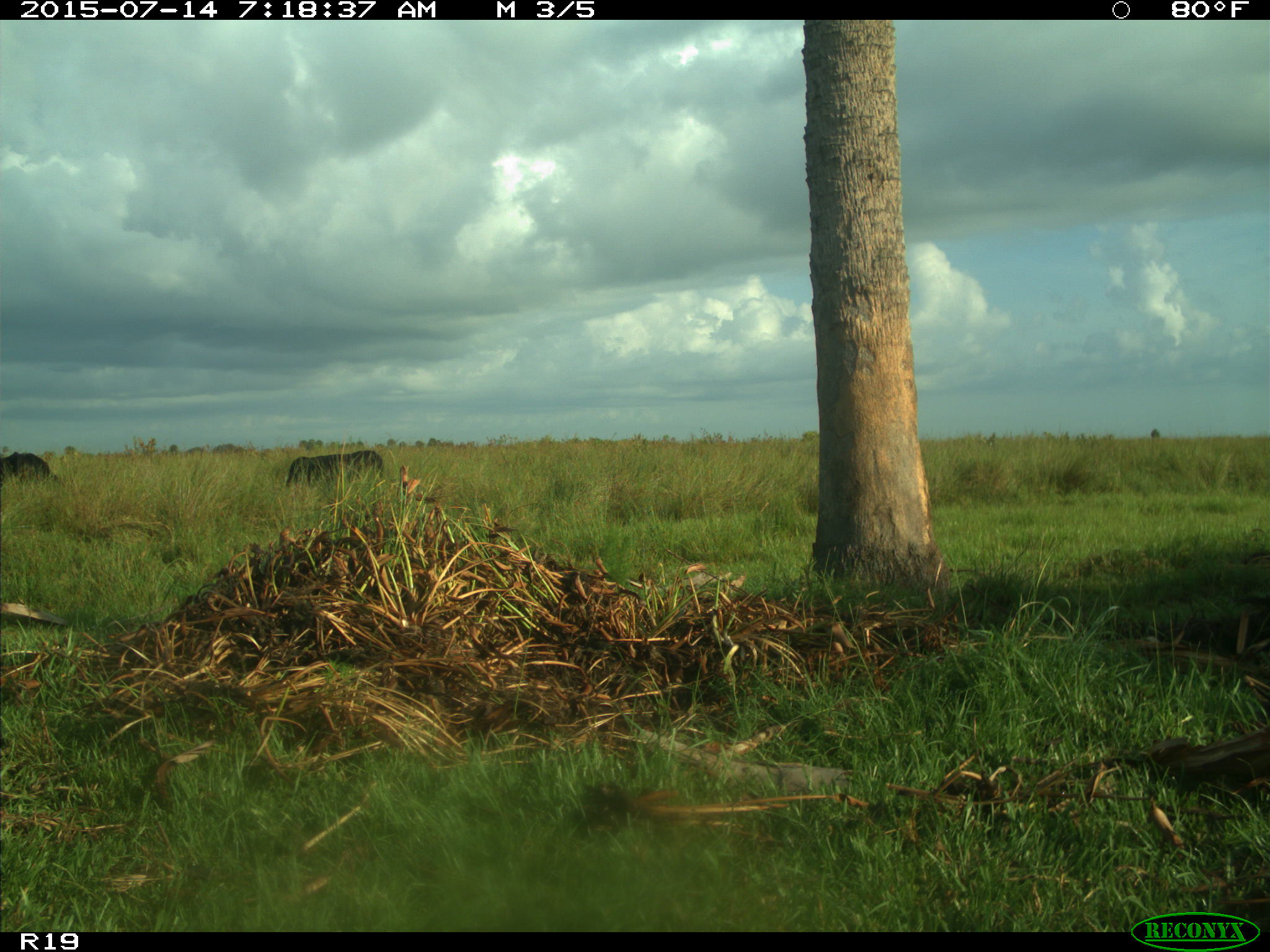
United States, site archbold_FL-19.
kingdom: Animalia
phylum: Chordata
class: Mammalia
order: Artiodactyla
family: Bovidae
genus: Bos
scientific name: Bos taurus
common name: domestic cow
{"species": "Bos taurus (domestic cow)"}